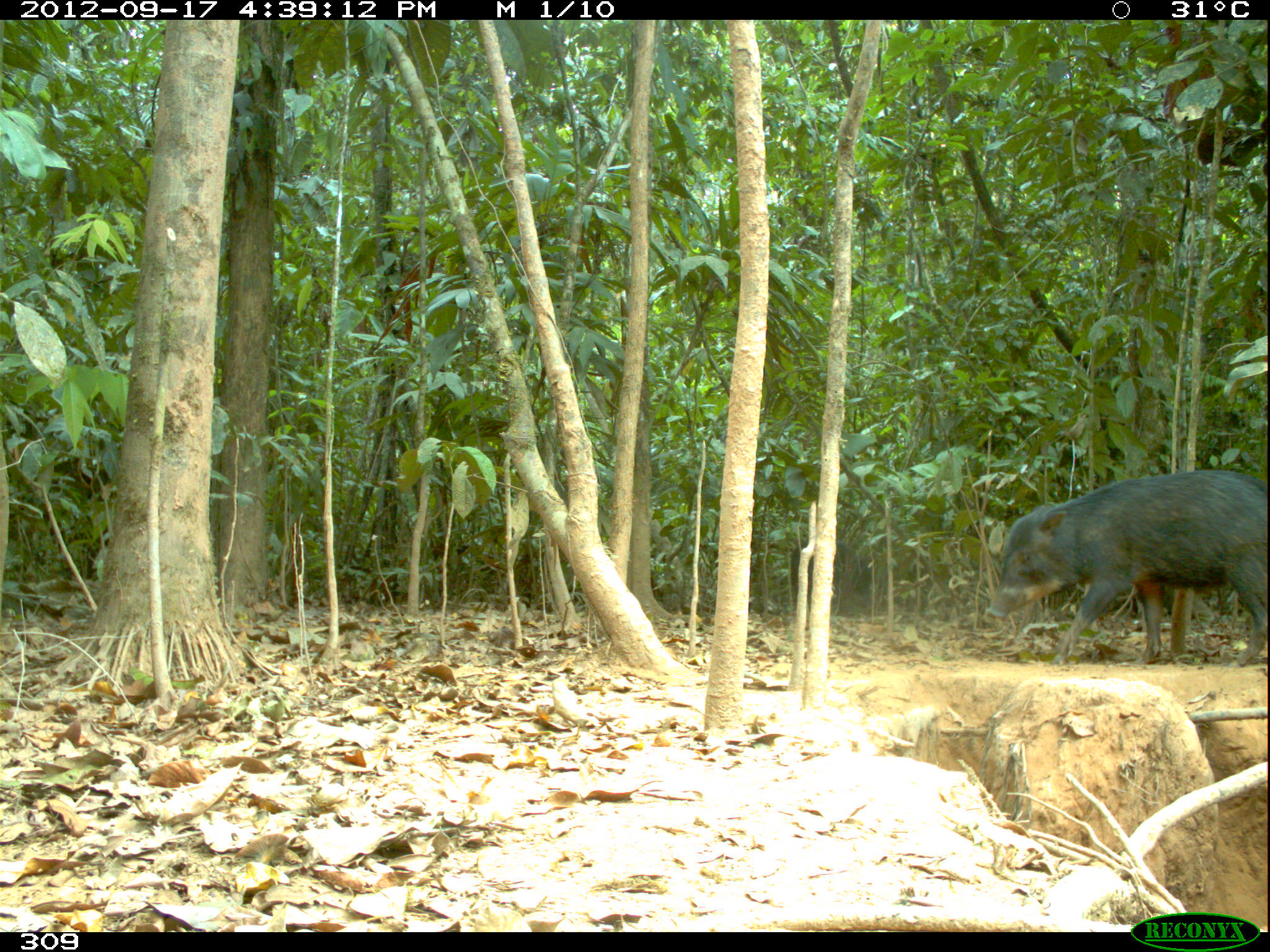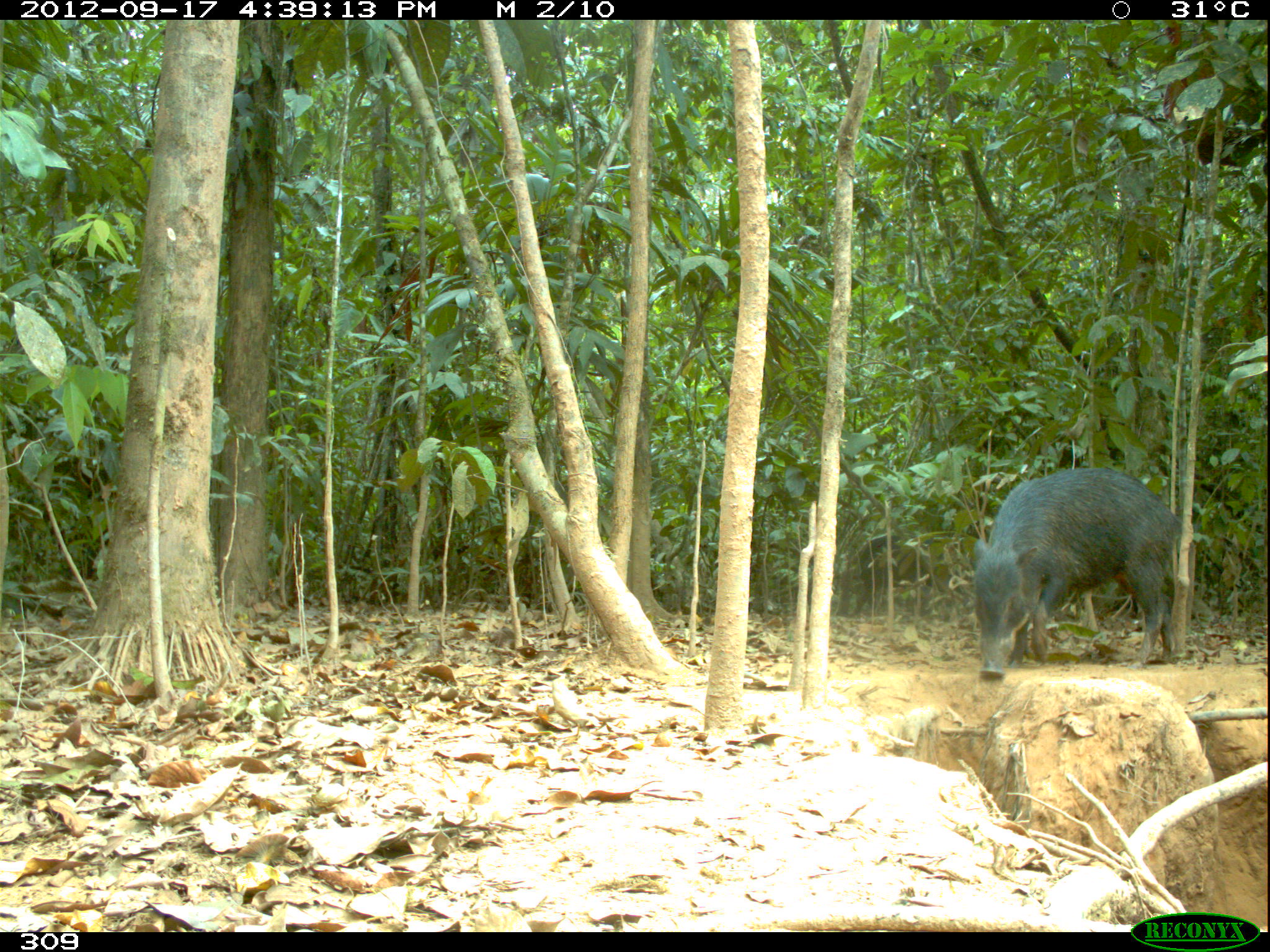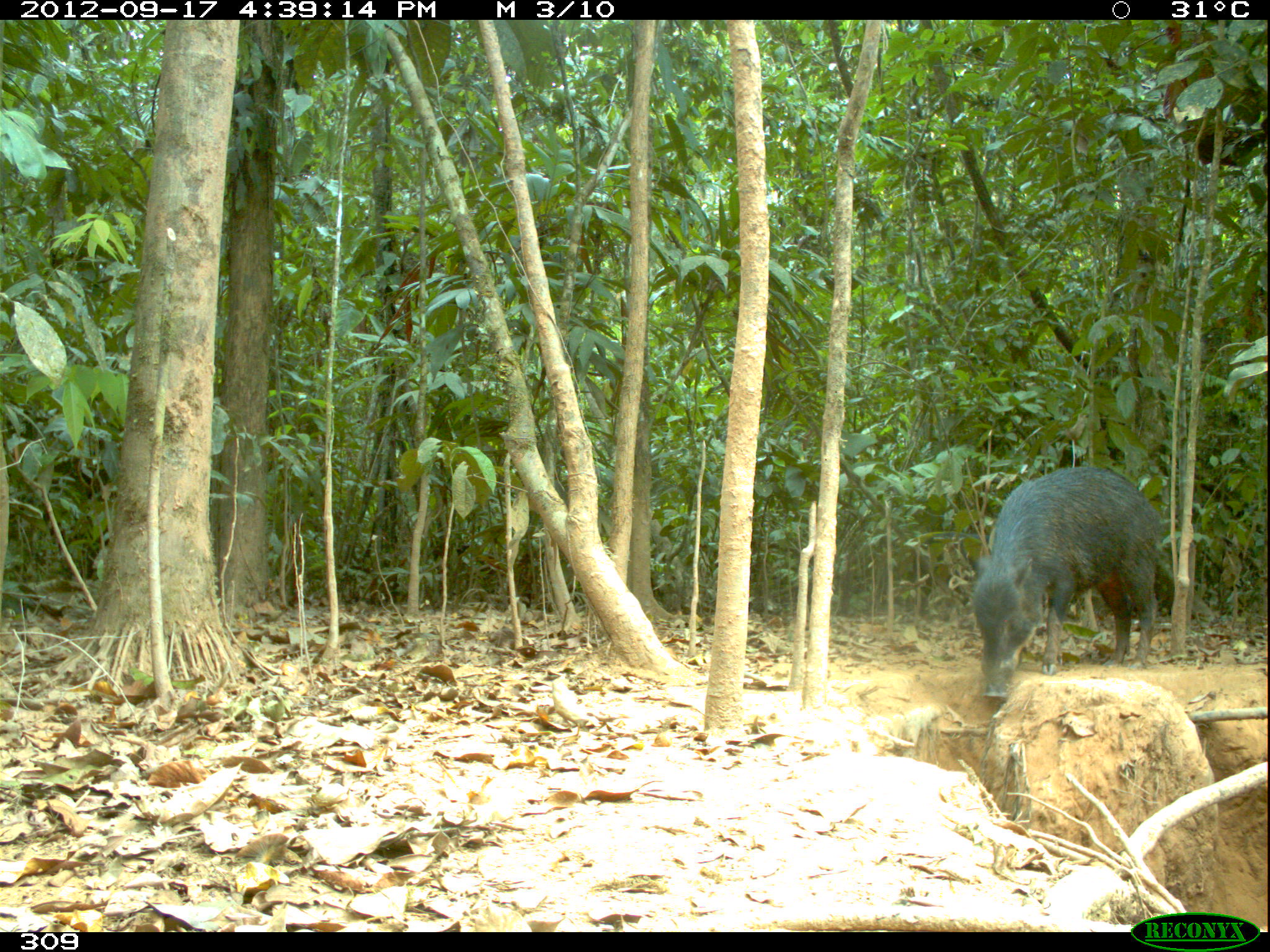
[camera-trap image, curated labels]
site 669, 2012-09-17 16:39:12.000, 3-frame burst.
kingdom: Animalia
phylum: Chordata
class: Mammalia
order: Artiodactyla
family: Tayassuidae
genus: Tayassu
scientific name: Tayassu pecari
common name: white-lipped peccary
Tayassu pecari (white-lipped peccary).